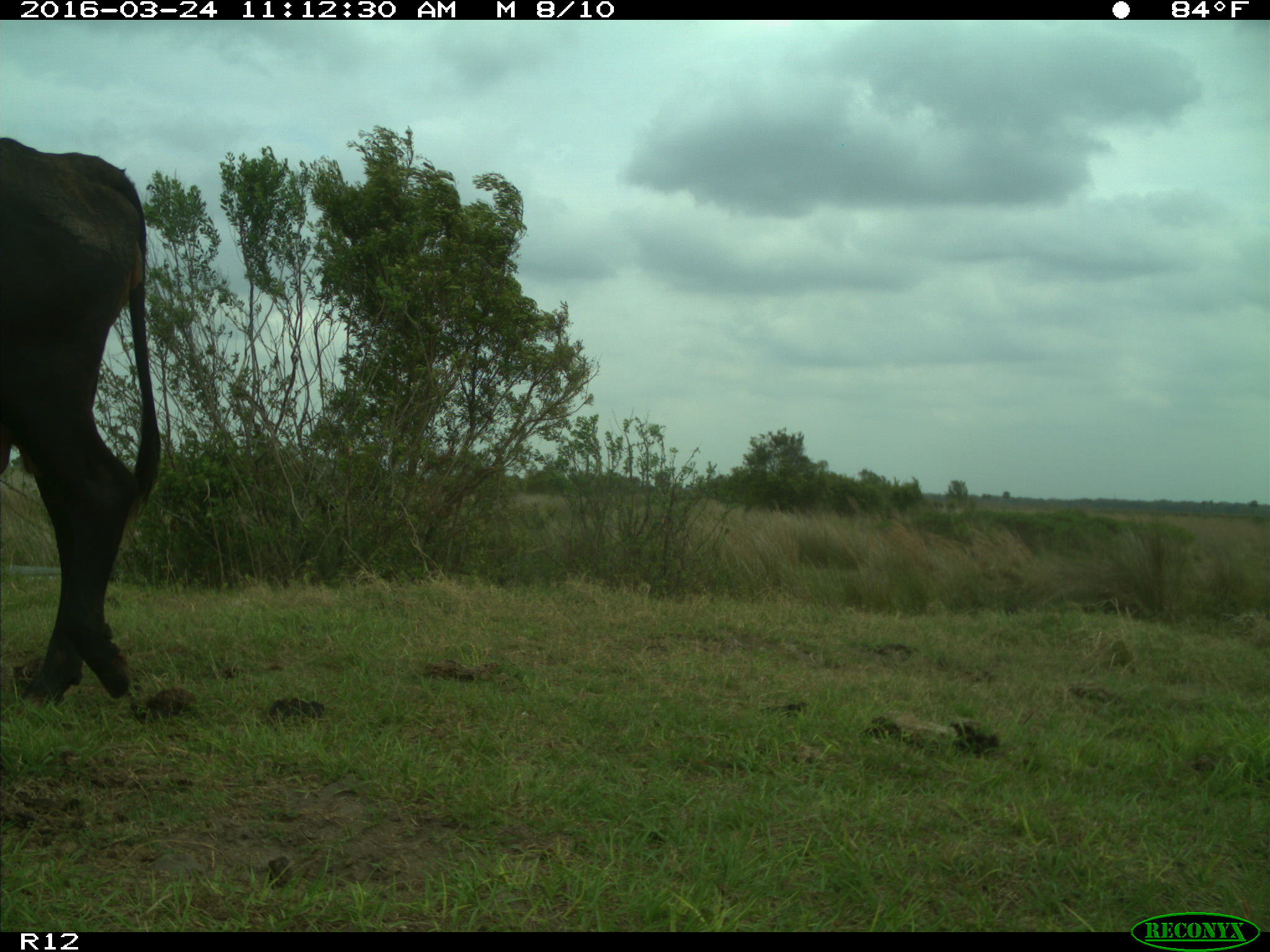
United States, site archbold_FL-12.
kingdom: Animalia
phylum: Chordata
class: Mammalia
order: Artiodactyla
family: Bovidae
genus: Bos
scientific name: Bos taurus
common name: domestic cow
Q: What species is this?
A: Bos taurus (domestic cow).